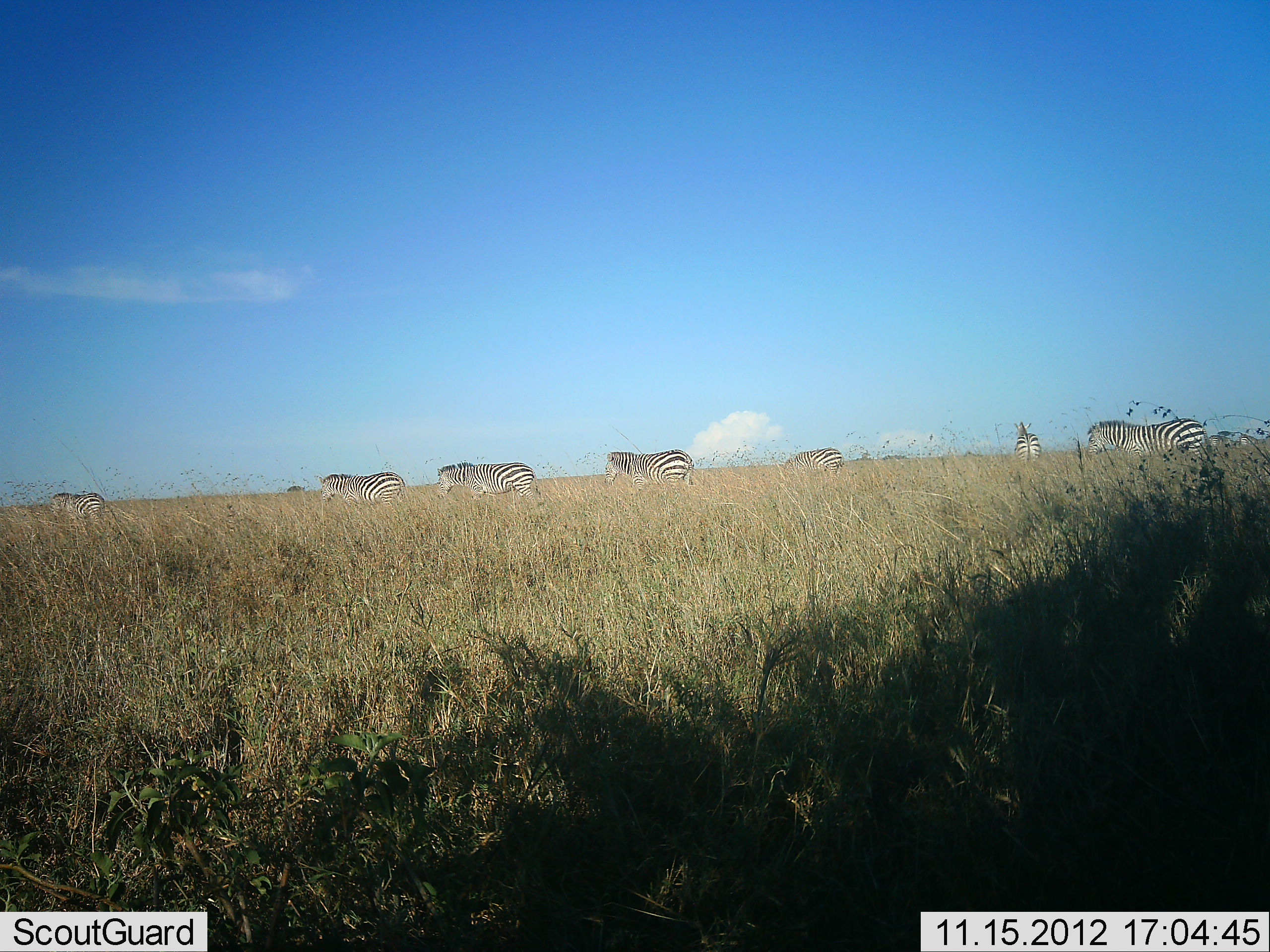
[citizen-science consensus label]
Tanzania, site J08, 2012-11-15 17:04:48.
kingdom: Animalia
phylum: Chordata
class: Mammalia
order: Perissodactyla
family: Equidae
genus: Equus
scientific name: Equus quagga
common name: plains zebra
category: zebra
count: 7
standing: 50%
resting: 0%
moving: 60%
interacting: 0%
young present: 0%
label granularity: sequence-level